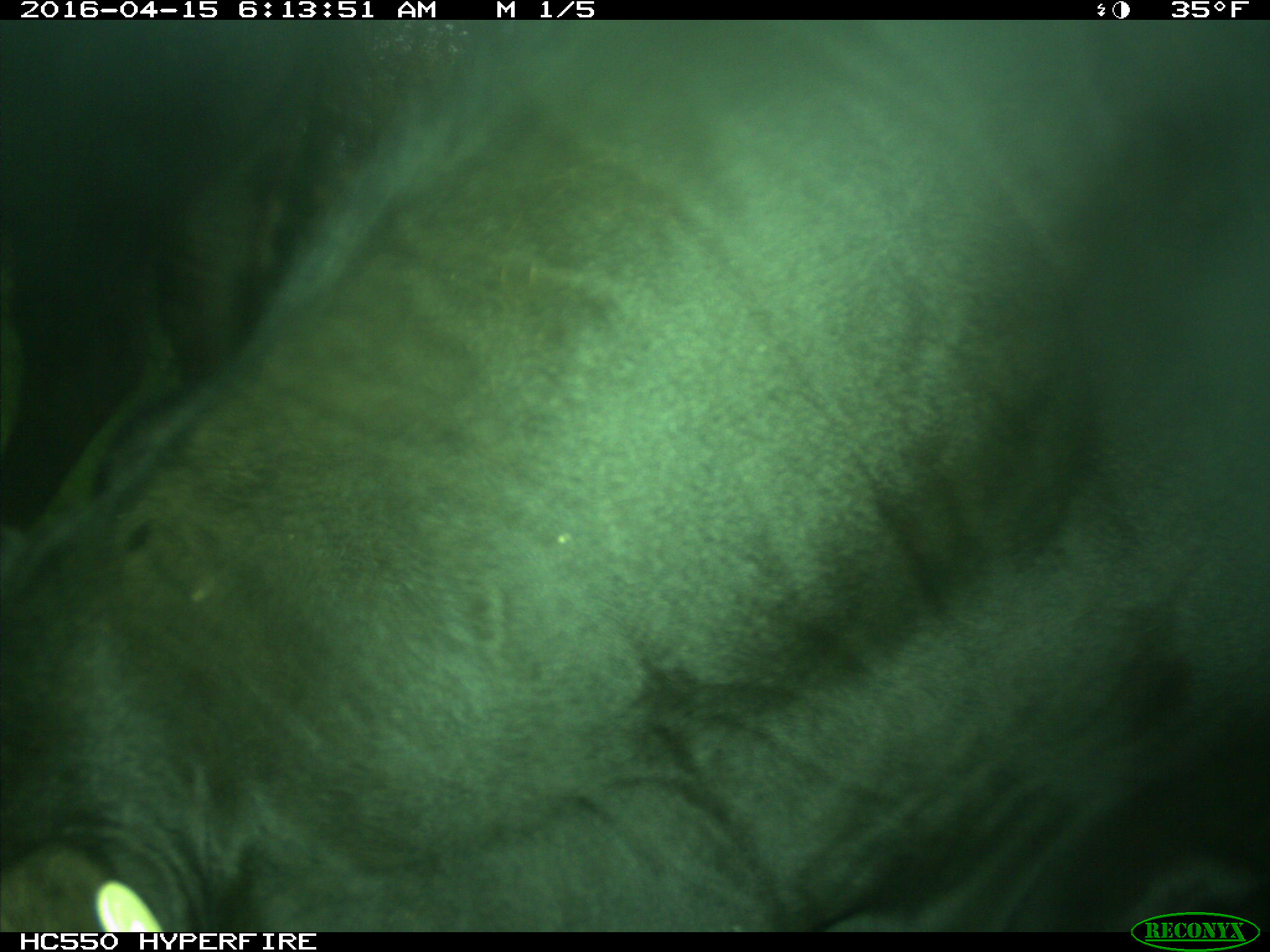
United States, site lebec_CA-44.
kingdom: Animalia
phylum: Chordata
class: Mammalia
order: Artiodactyla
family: Bovidae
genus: Bos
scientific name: Bos taurus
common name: domestic cow